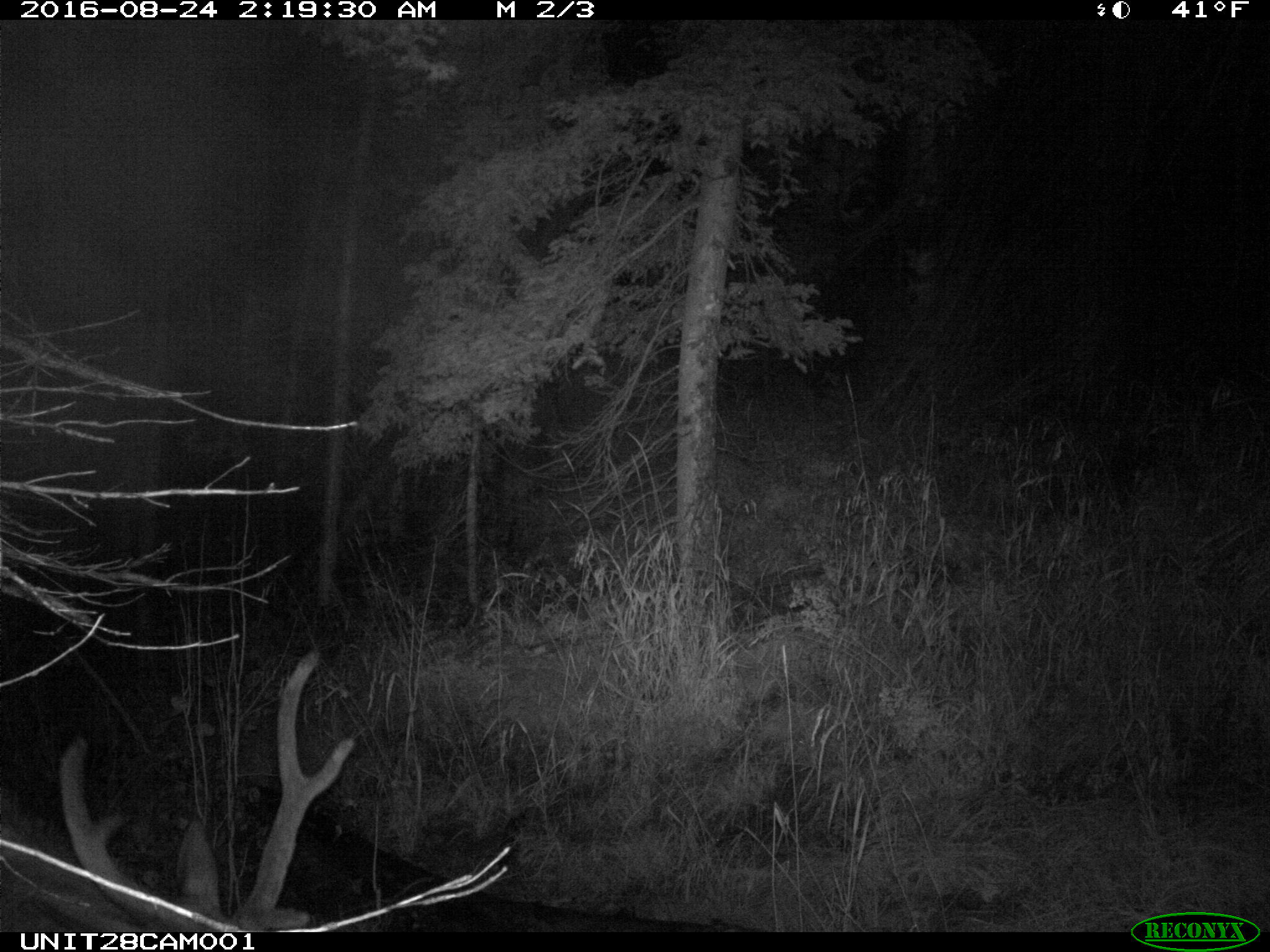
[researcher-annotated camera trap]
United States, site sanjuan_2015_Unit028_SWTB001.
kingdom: Animalia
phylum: Chordata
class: Mammalia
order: Artiodactyla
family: Cervidae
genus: Cervus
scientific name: Cervus elaphus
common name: red deer